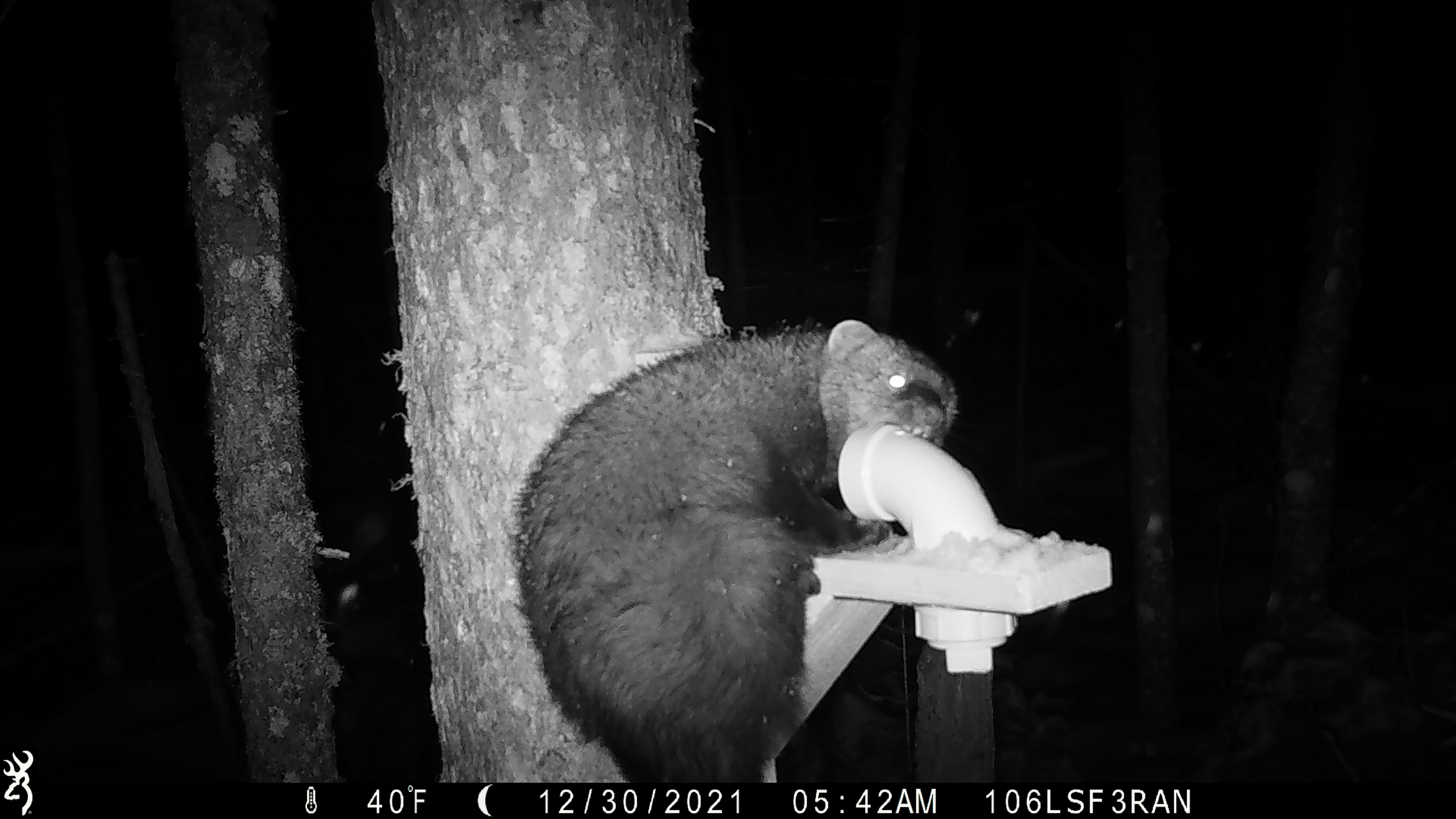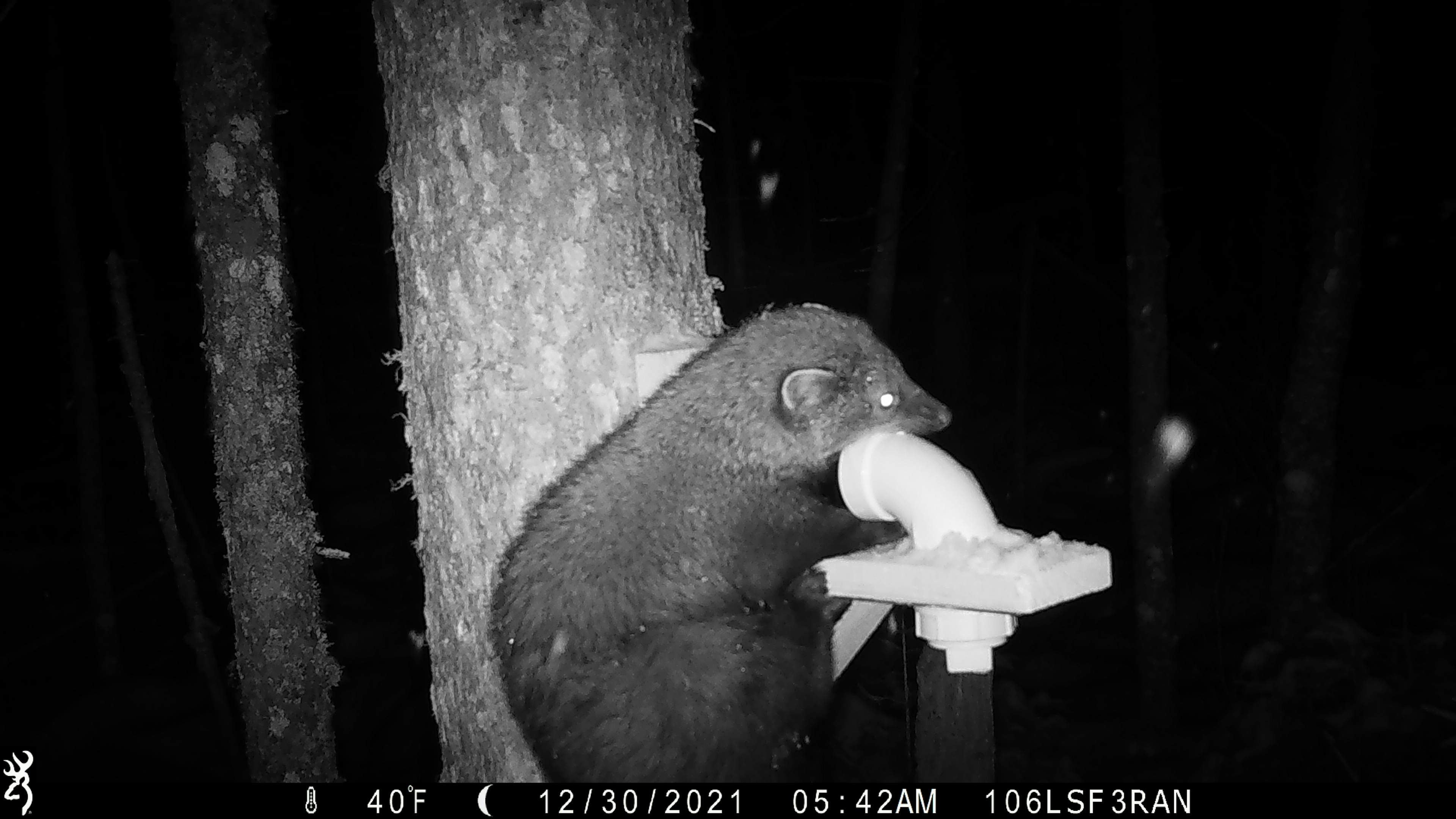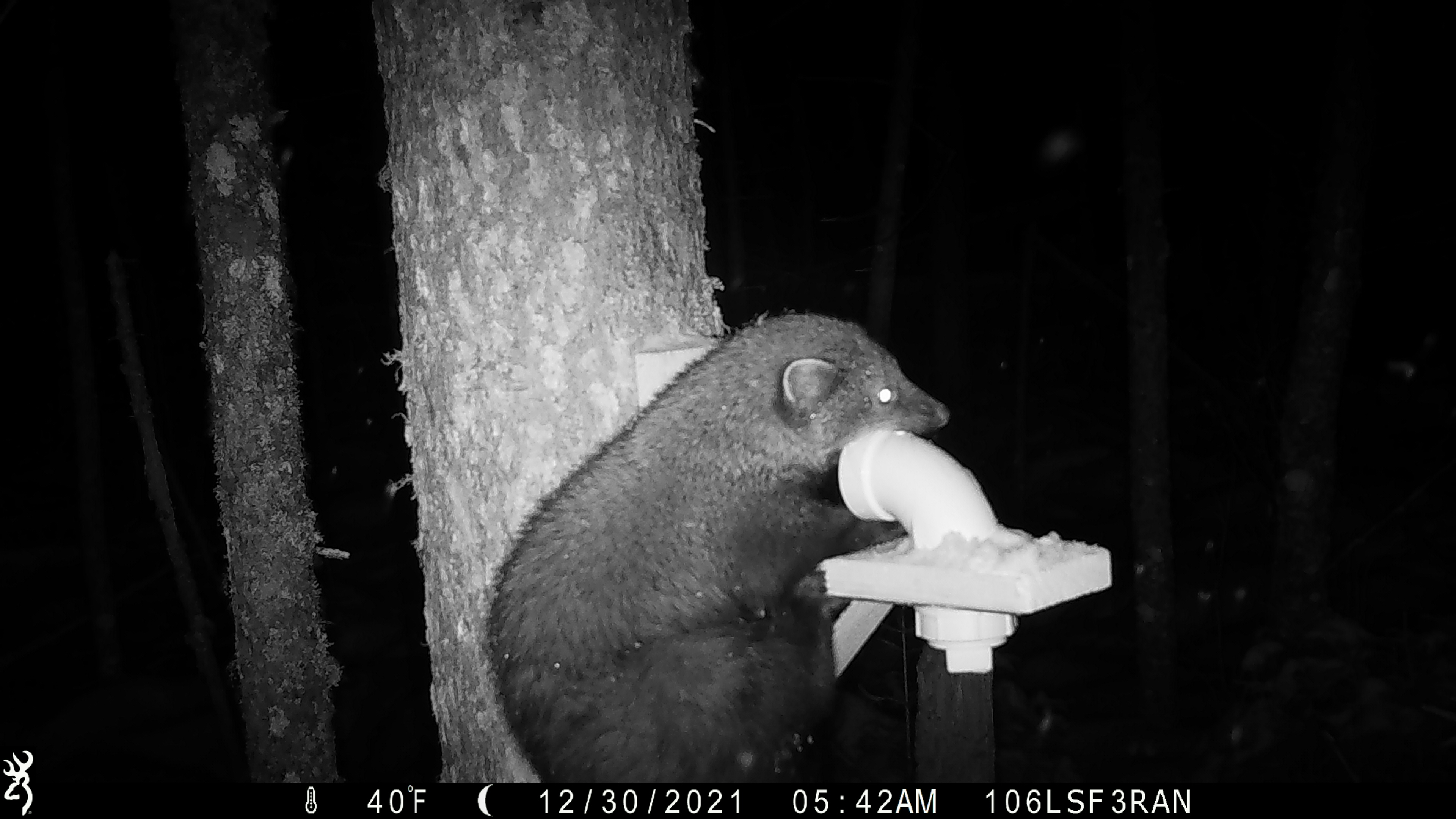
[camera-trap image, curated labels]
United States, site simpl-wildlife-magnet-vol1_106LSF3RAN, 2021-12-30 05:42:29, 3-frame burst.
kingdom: Animalia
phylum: Chordata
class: Mammalia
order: Carnivora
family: Mustelidae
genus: Martes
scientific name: Martes americana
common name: american marten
American marten (Martes americana).